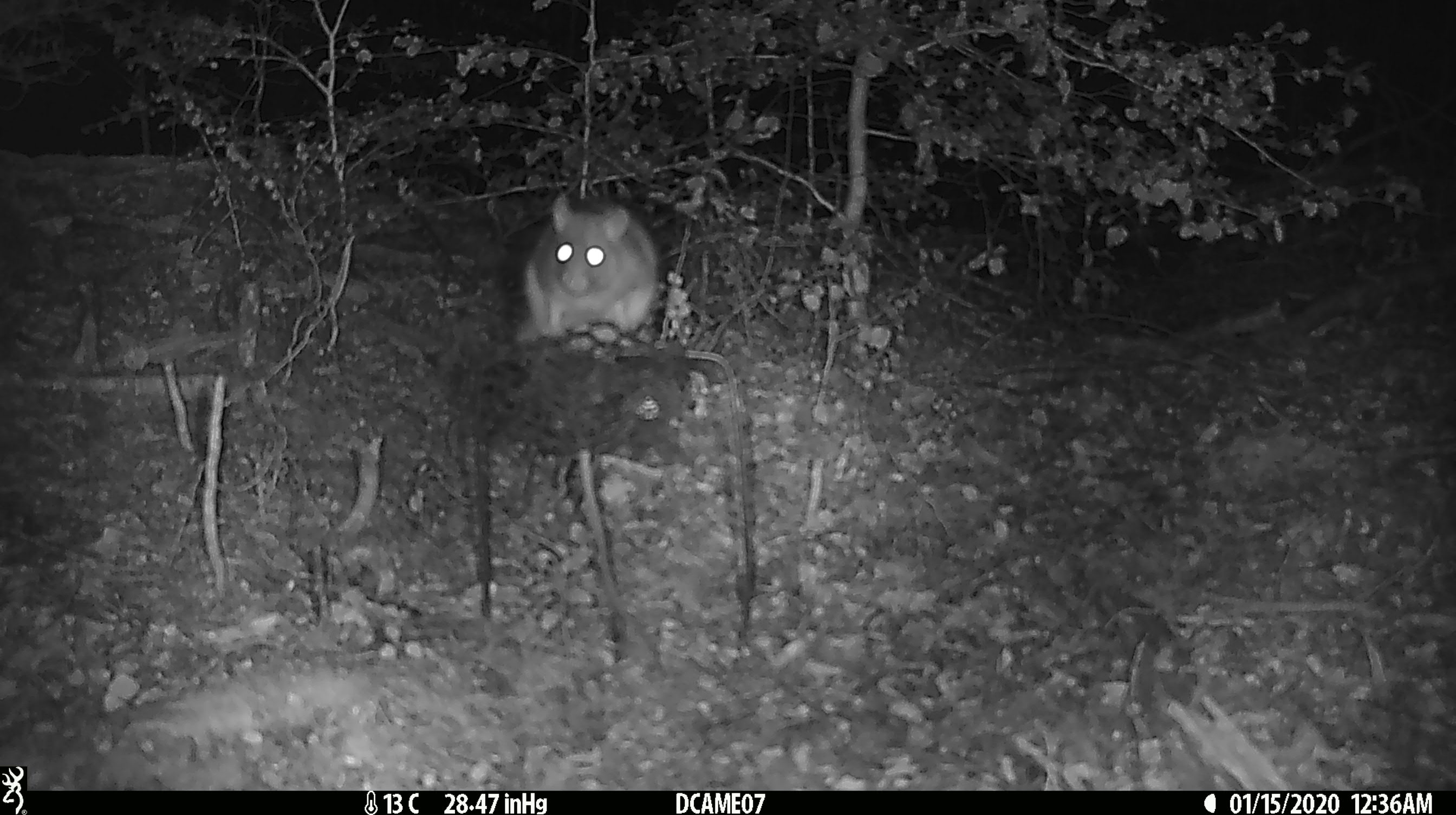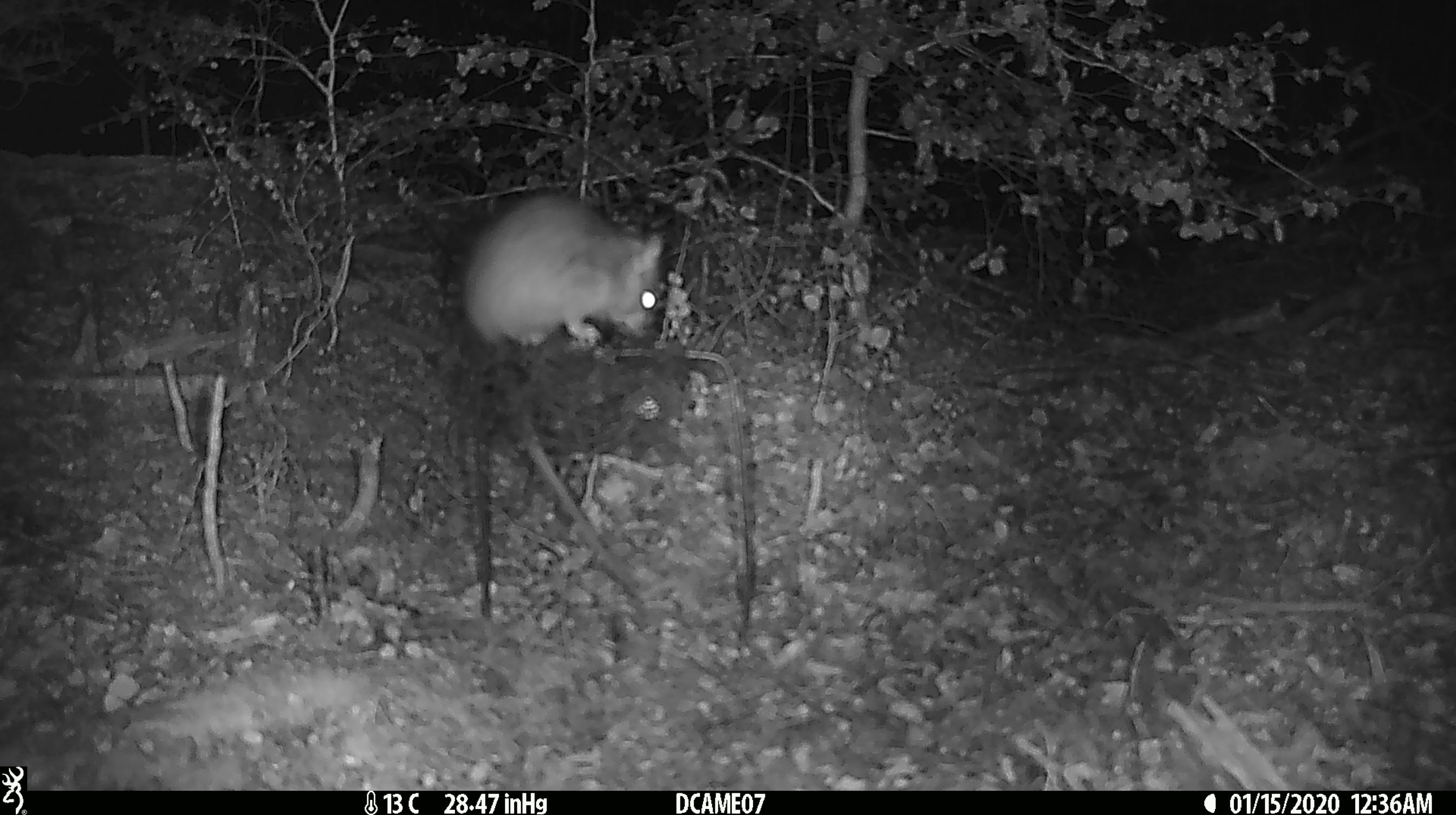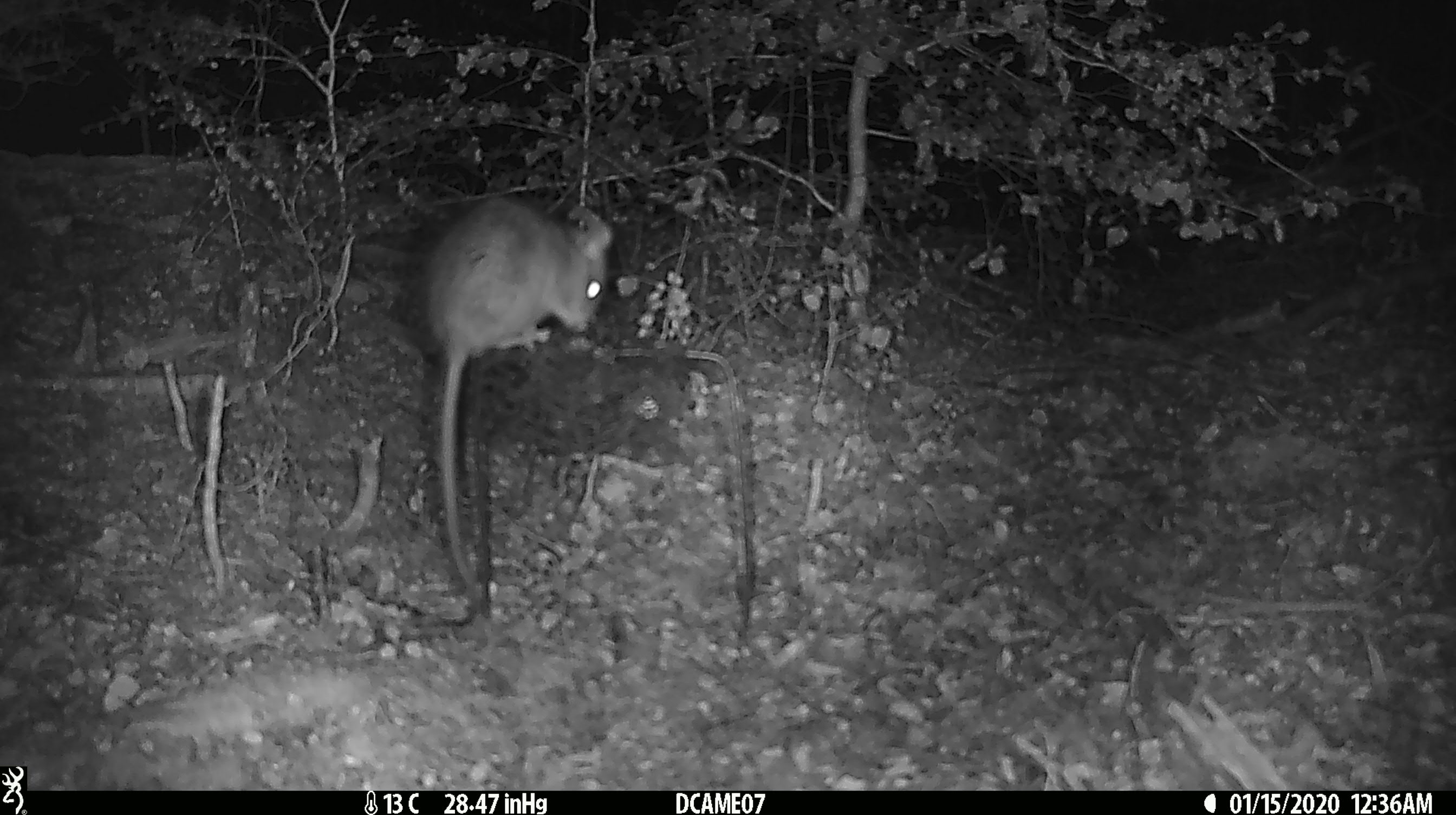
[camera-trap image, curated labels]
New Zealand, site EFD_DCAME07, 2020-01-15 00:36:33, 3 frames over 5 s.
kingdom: Animalia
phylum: Chordata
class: Mammalia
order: Rodentia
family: Muridae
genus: Rattus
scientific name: Rattus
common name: rat